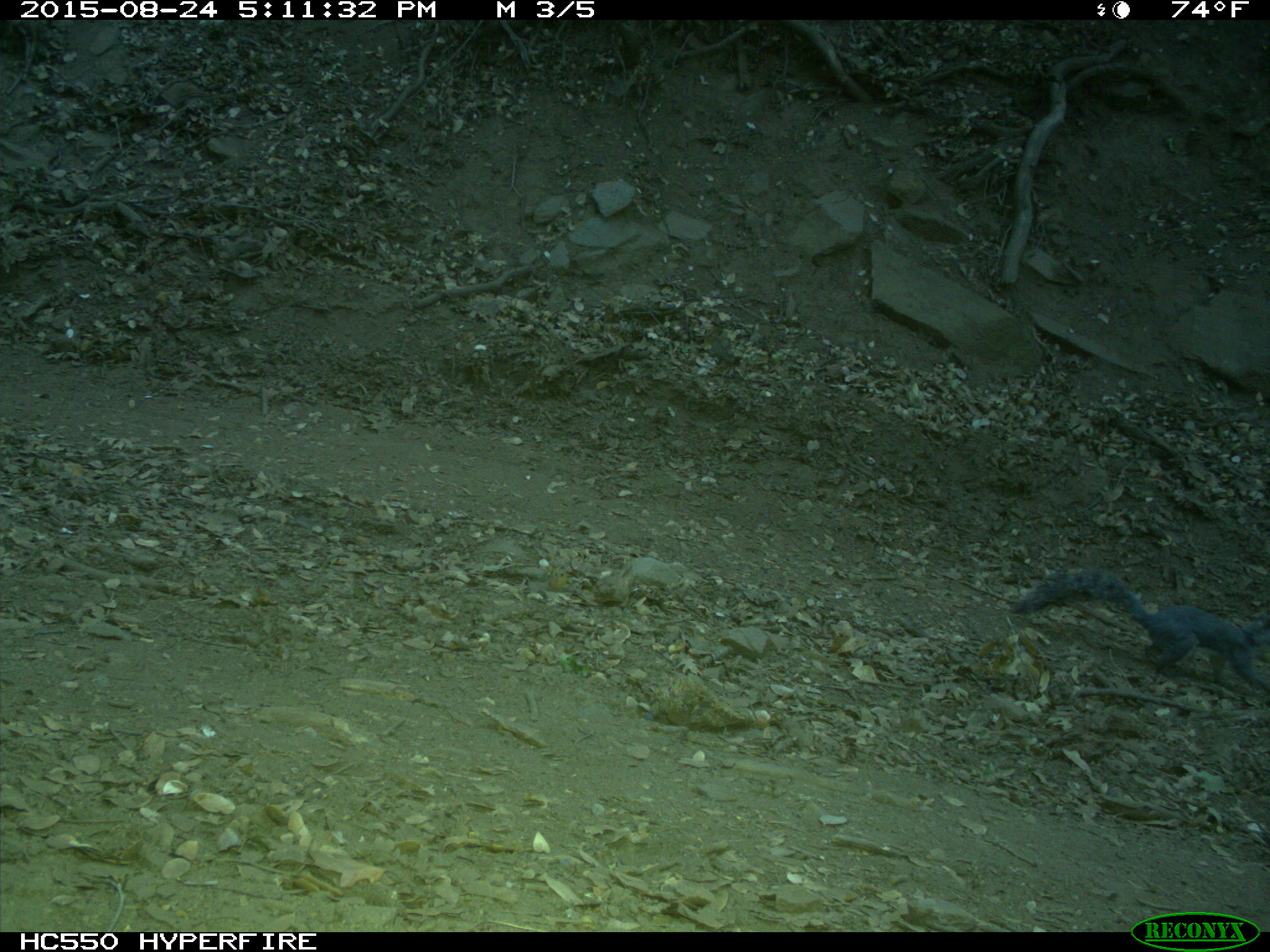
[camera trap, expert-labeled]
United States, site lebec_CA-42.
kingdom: Animalia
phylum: Chordata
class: Mammalia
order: Rodentia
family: Sciuridae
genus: Sciurus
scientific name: Sciurus carolinensis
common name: eastern gray squirrel